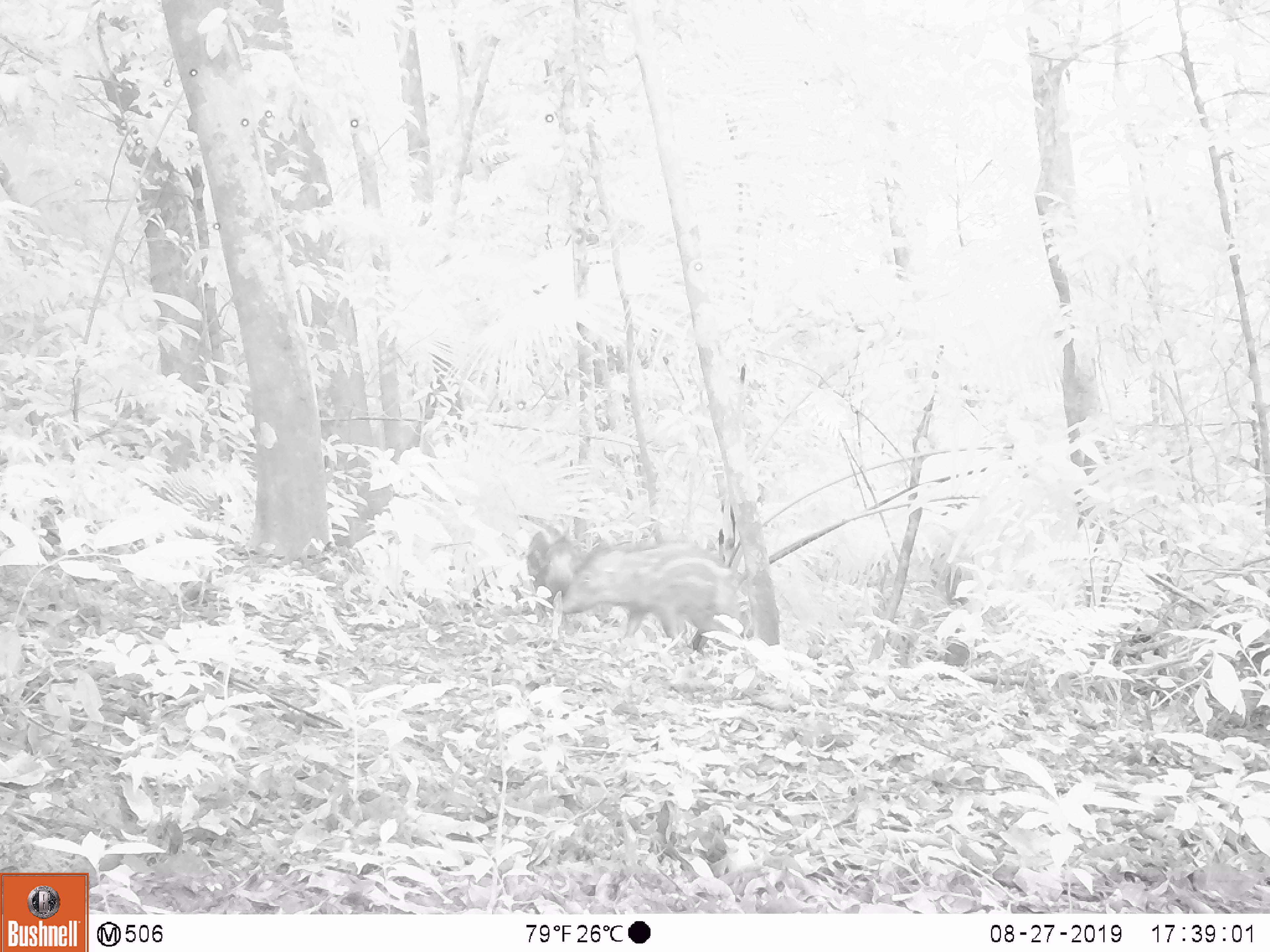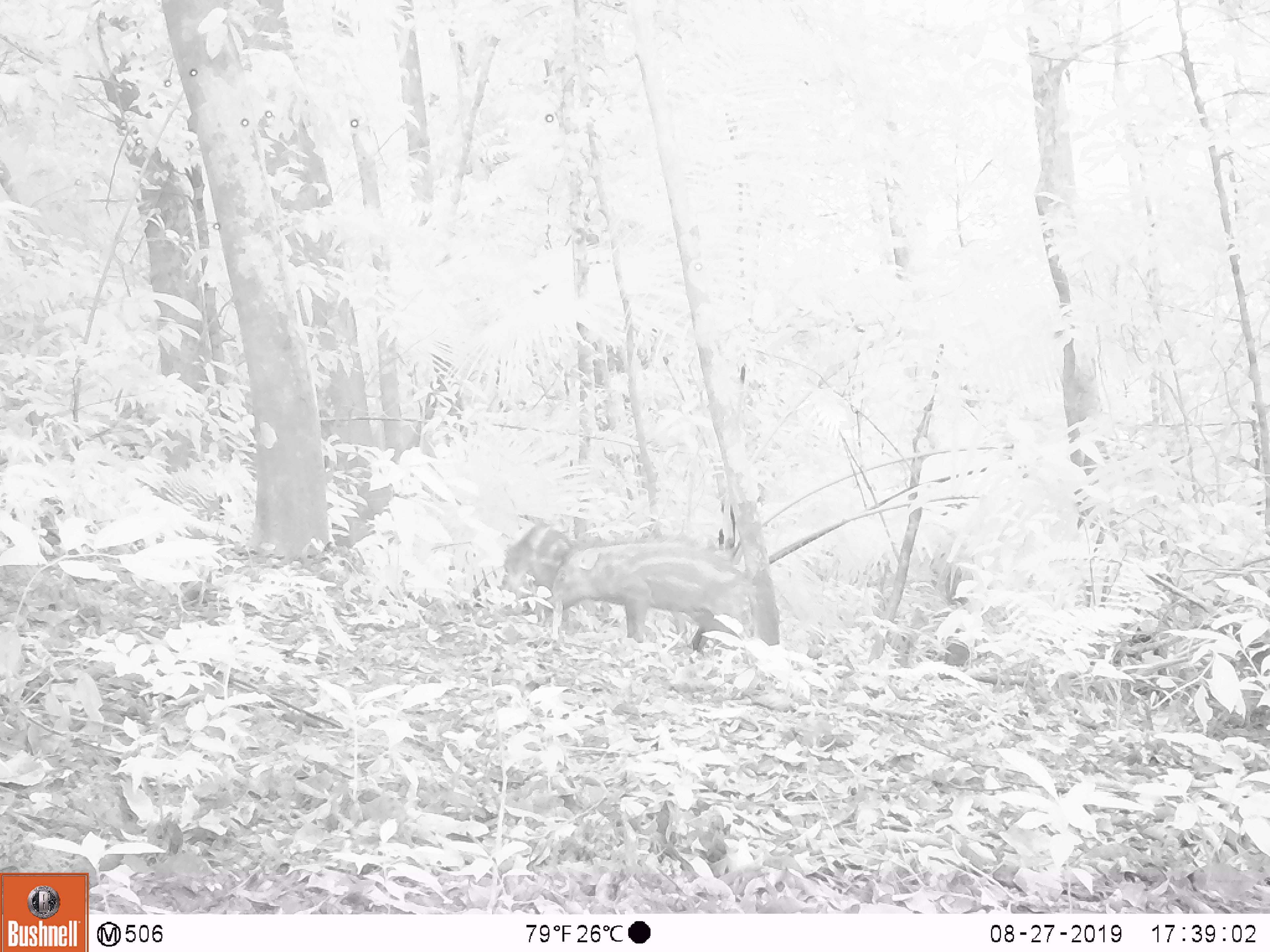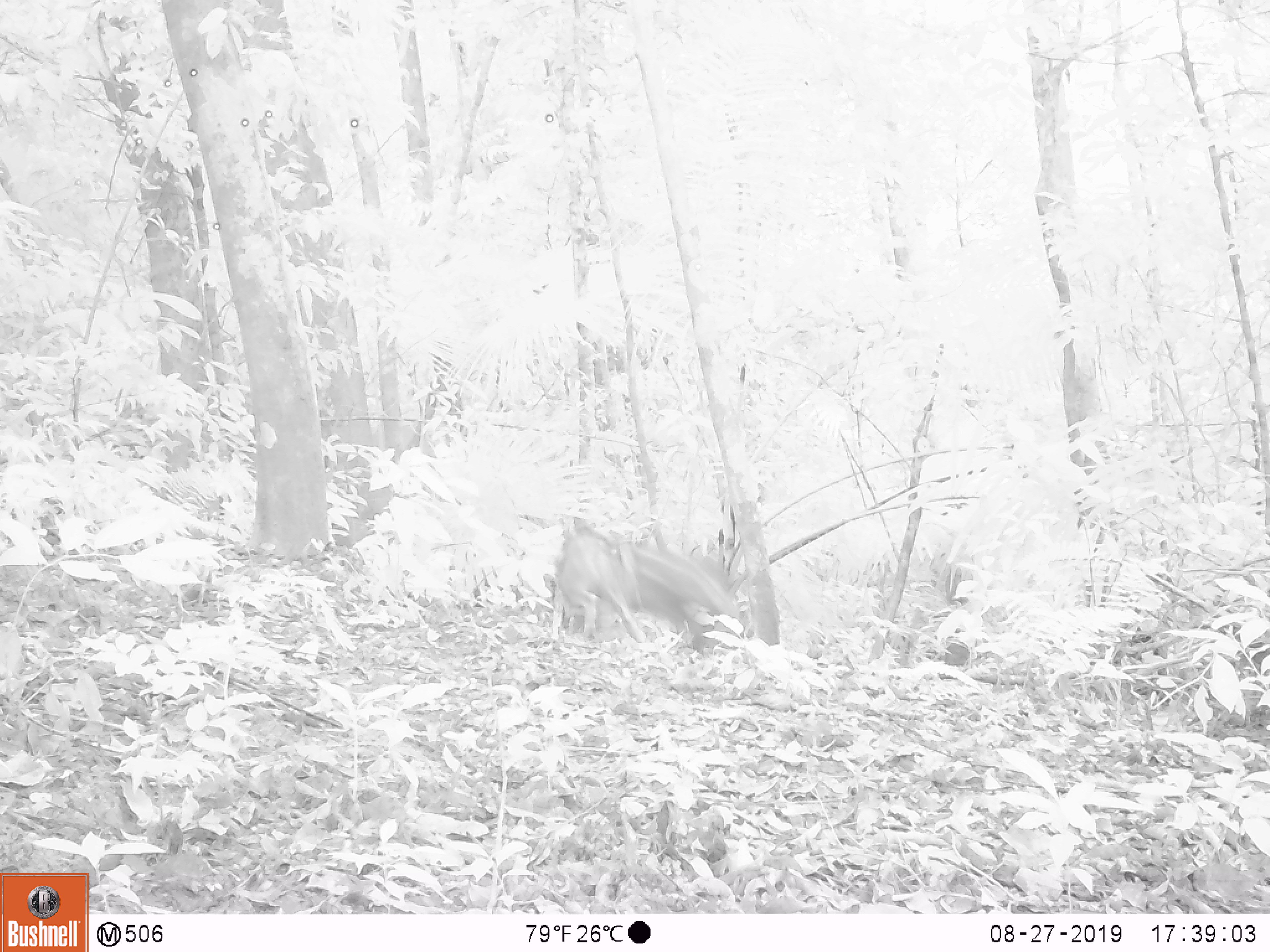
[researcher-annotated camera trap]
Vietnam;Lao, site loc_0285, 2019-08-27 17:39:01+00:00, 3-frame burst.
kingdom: Animalia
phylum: Chordata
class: Mammalia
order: Artiodactyla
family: Suidae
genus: Sus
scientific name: Sus scrofa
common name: eurasian wild pig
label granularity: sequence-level